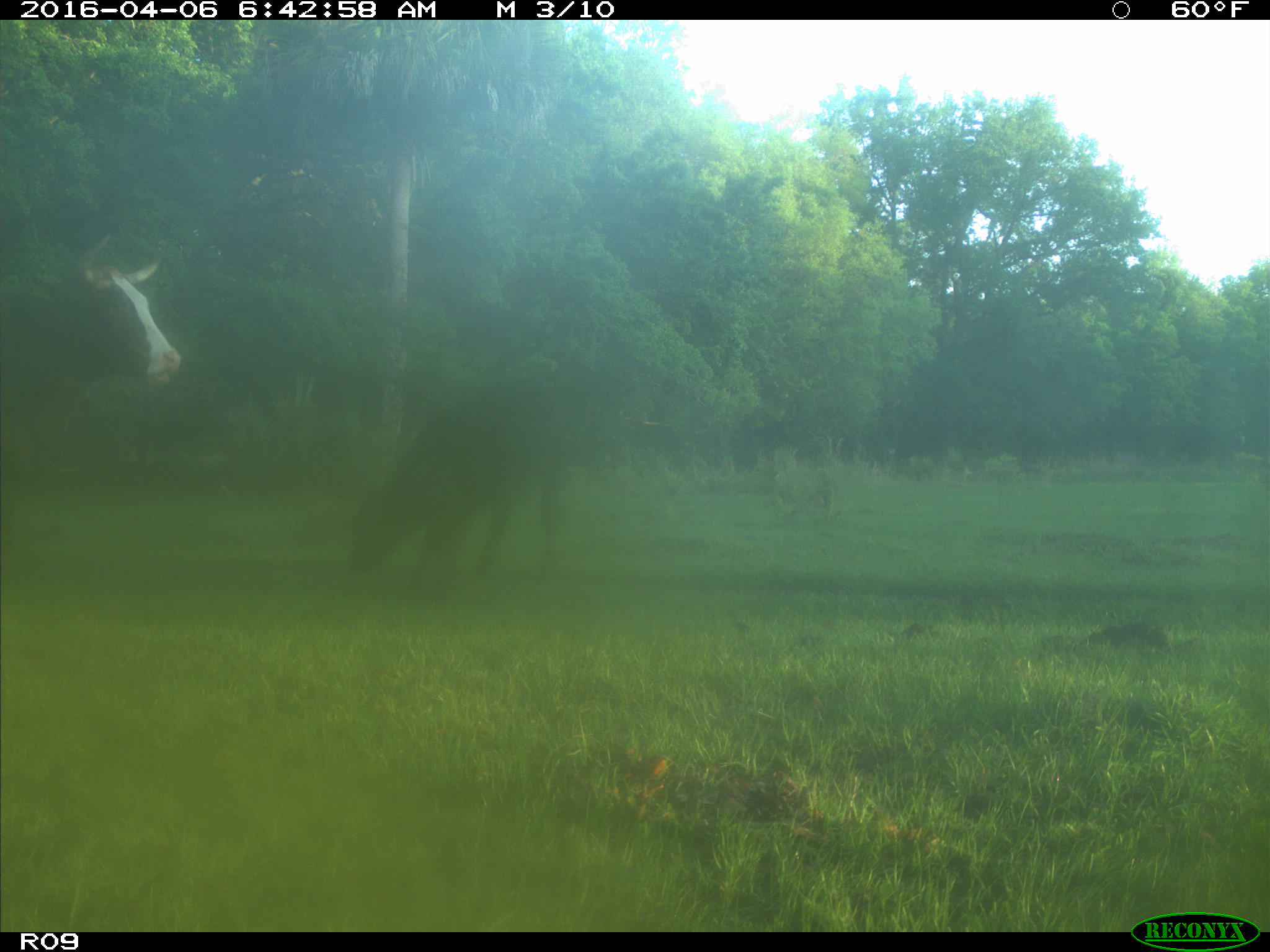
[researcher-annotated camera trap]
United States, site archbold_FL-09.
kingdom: Animalia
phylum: Chordata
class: Mammalia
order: Artiodactyla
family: Bovidae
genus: Bos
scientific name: Bos taurus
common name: domestic cow